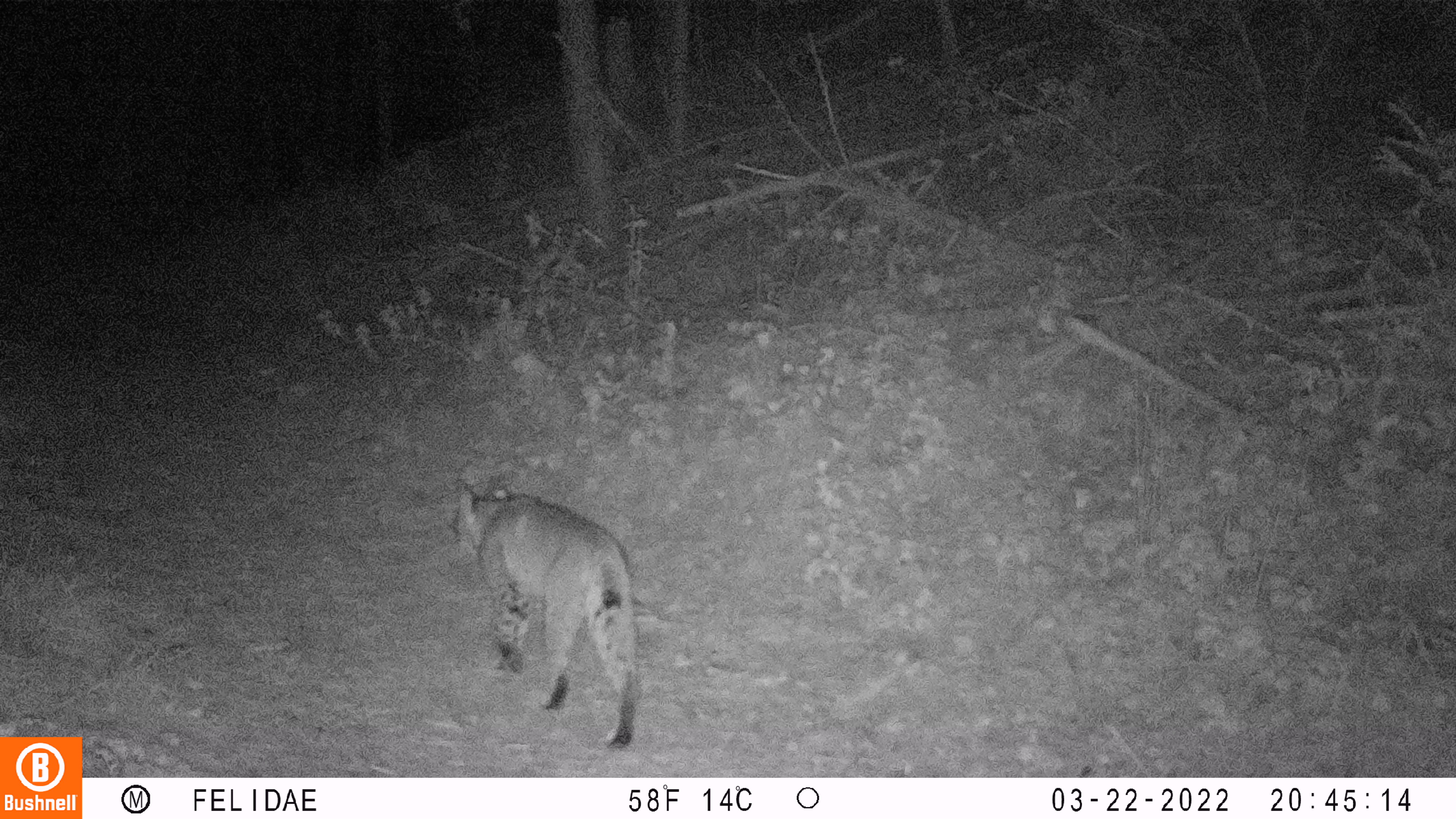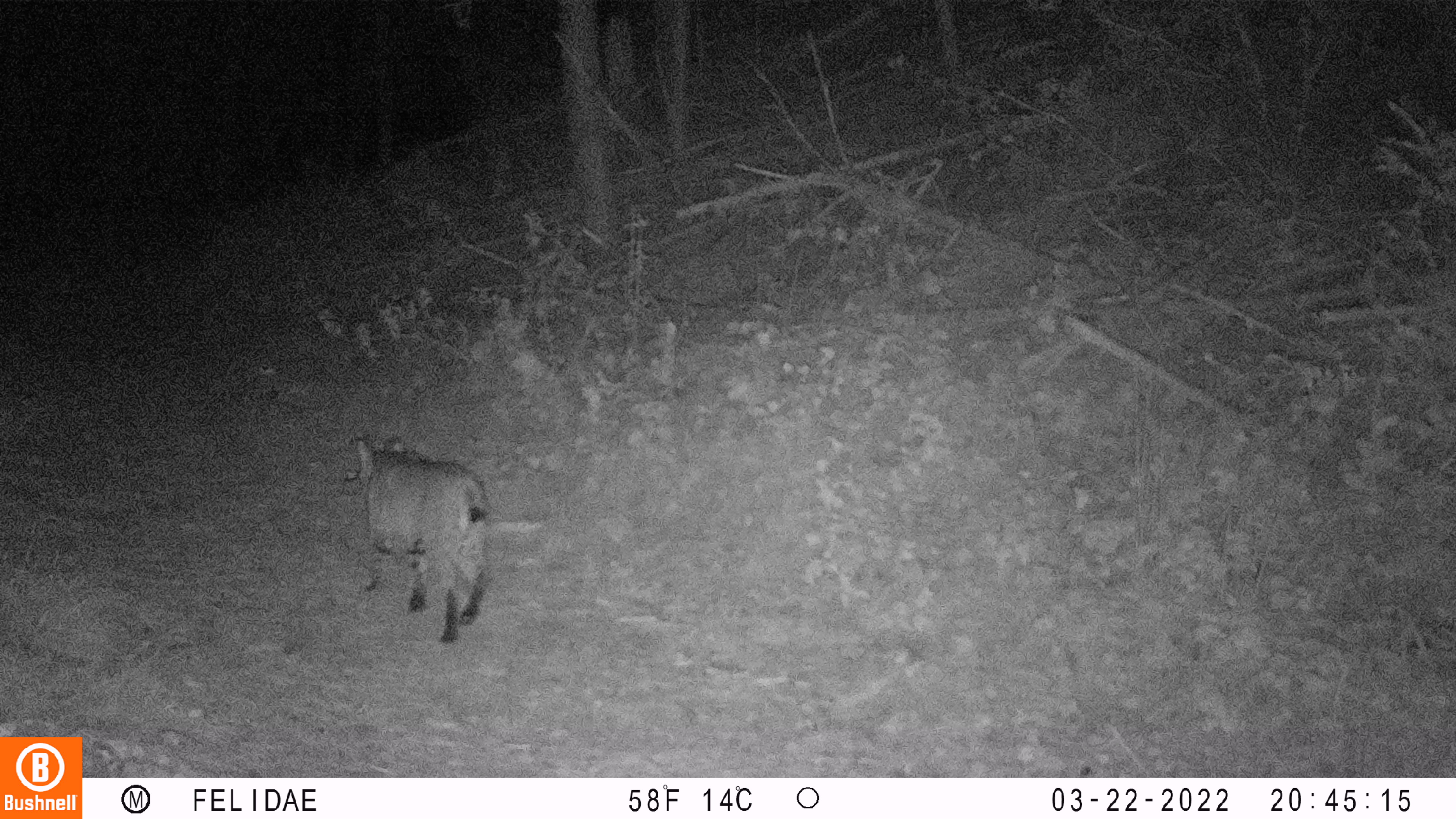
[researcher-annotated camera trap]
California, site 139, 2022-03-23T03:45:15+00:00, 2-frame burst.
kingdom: Animalia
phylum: Chordata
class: Mammalia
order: Carnivora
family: Felidae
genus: Lynx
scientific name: Lynx rufus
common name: bobcat